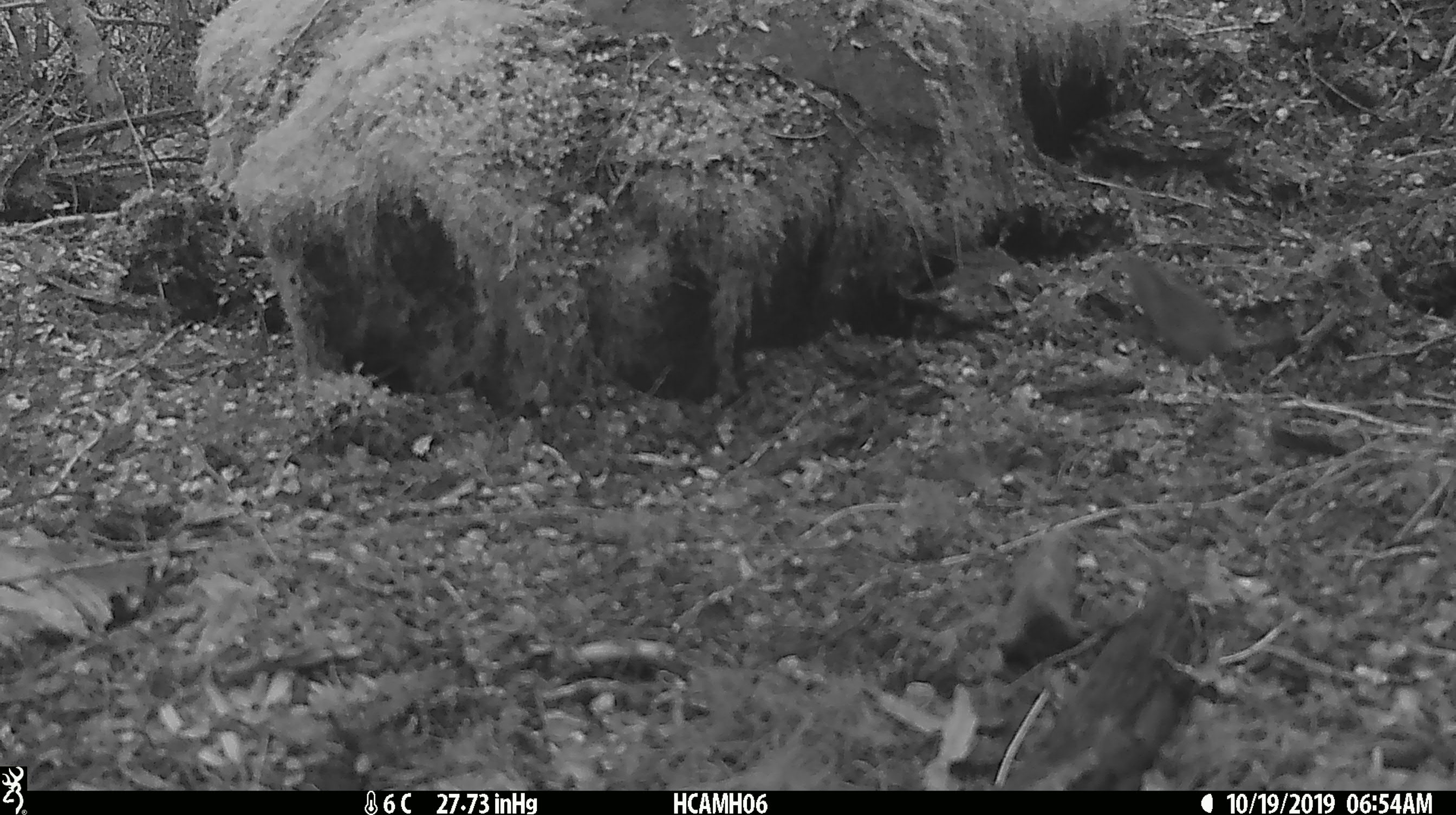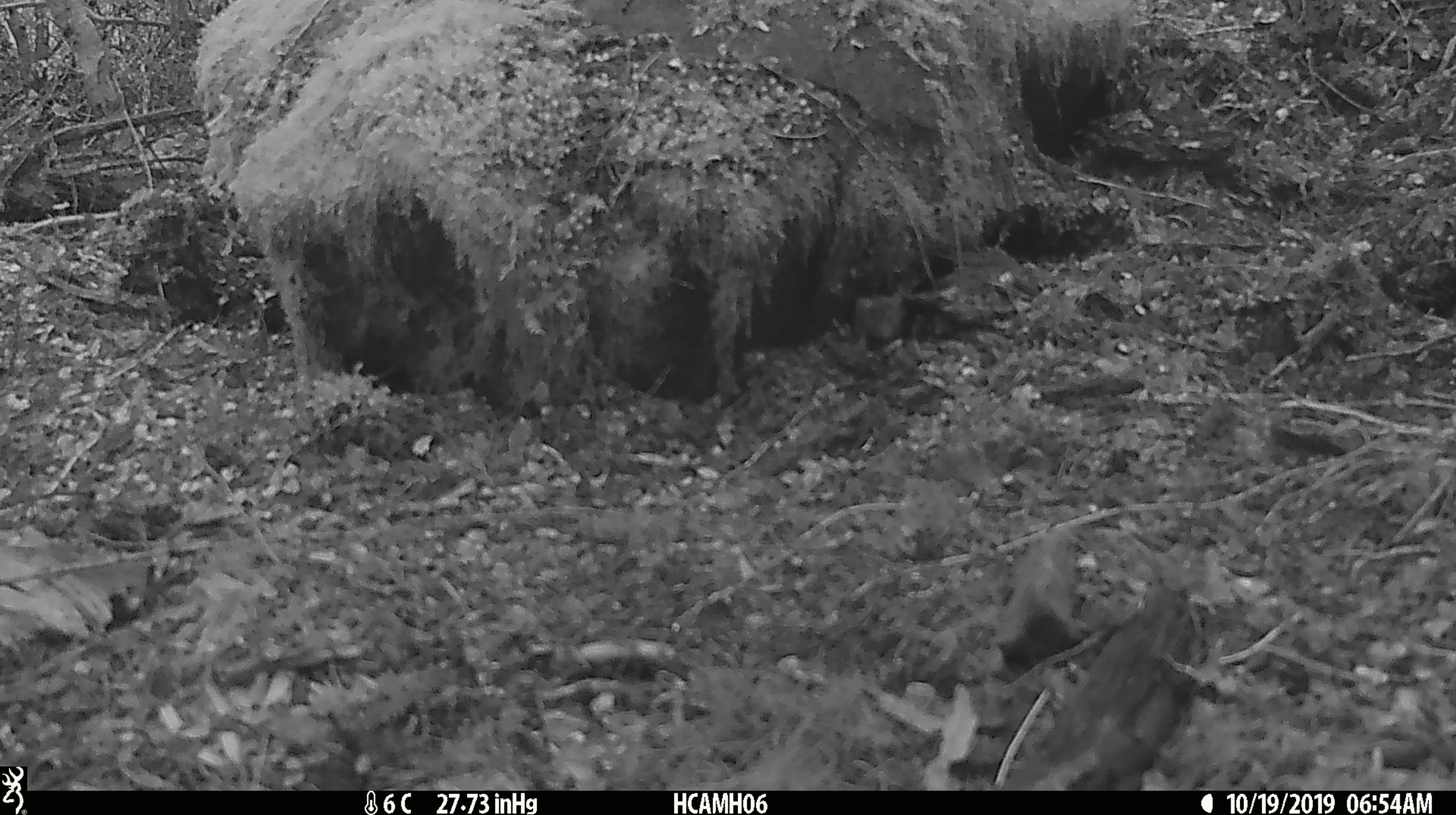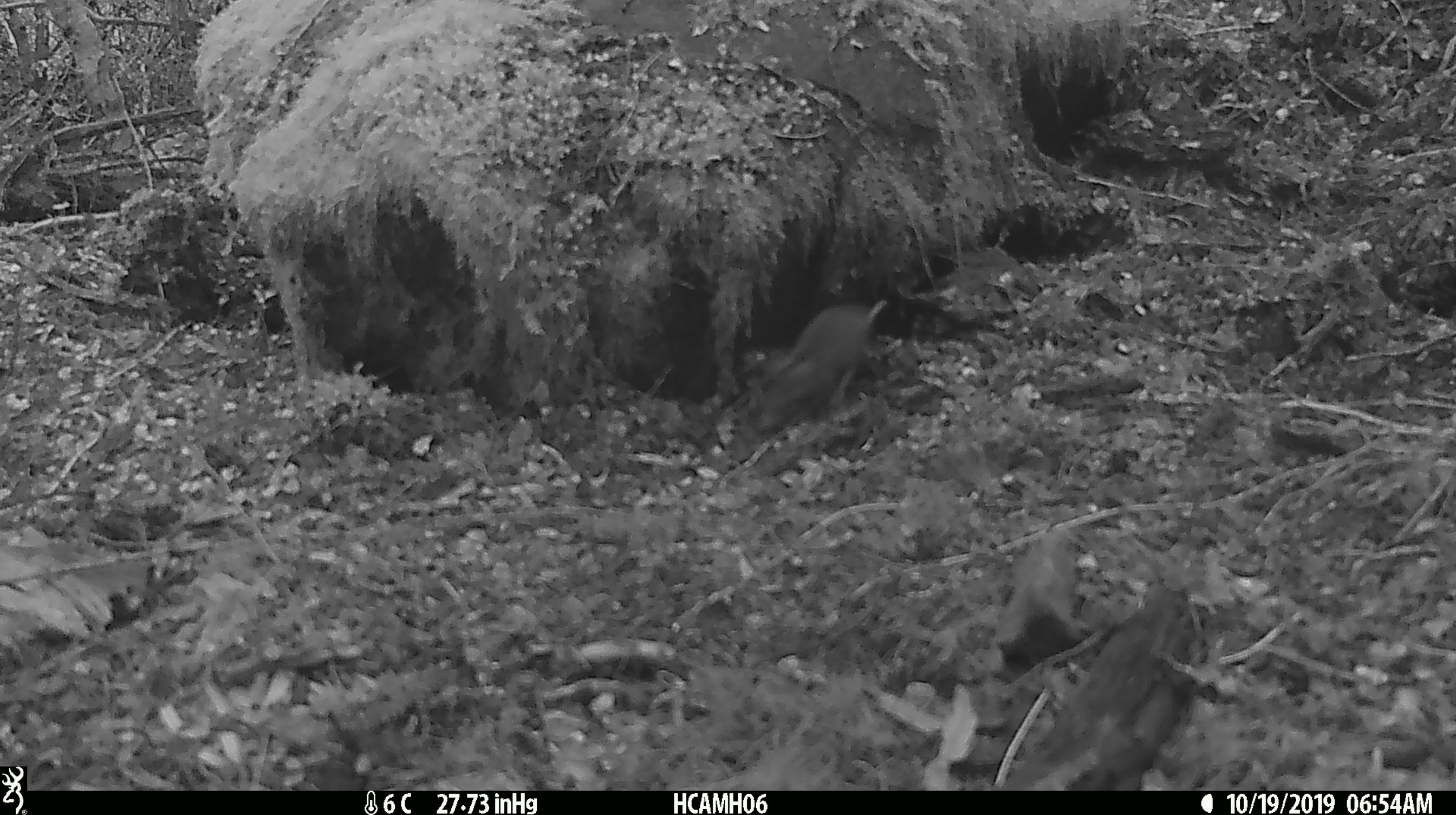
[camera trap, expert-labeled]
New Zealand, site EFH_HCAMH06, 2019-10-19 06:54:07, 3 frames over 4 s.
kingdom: Animalia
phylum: Chordata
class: Mammalia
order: Rodentia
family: Muridae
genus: Mus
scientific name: Mus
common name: mouse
Mouse (Mus).